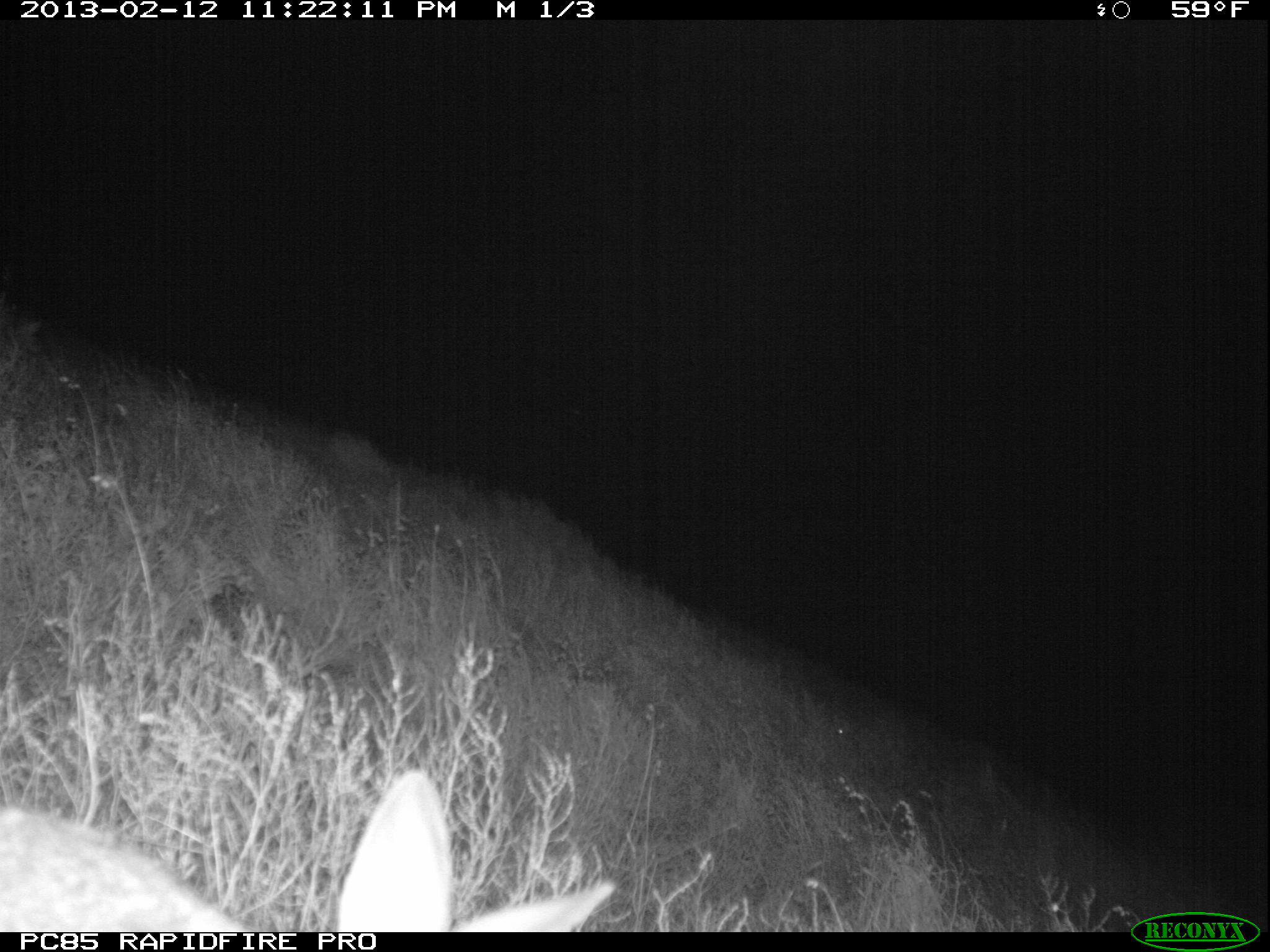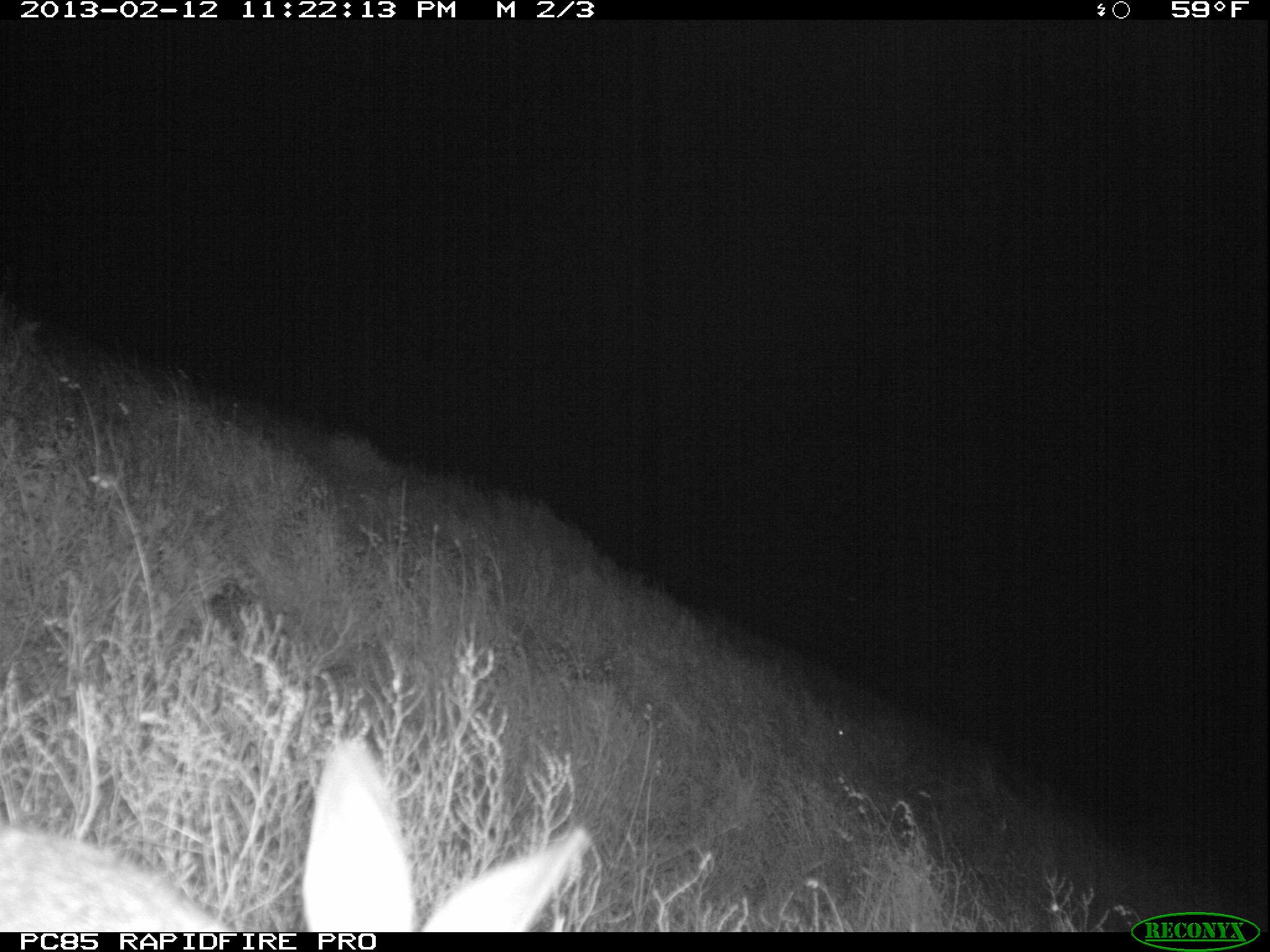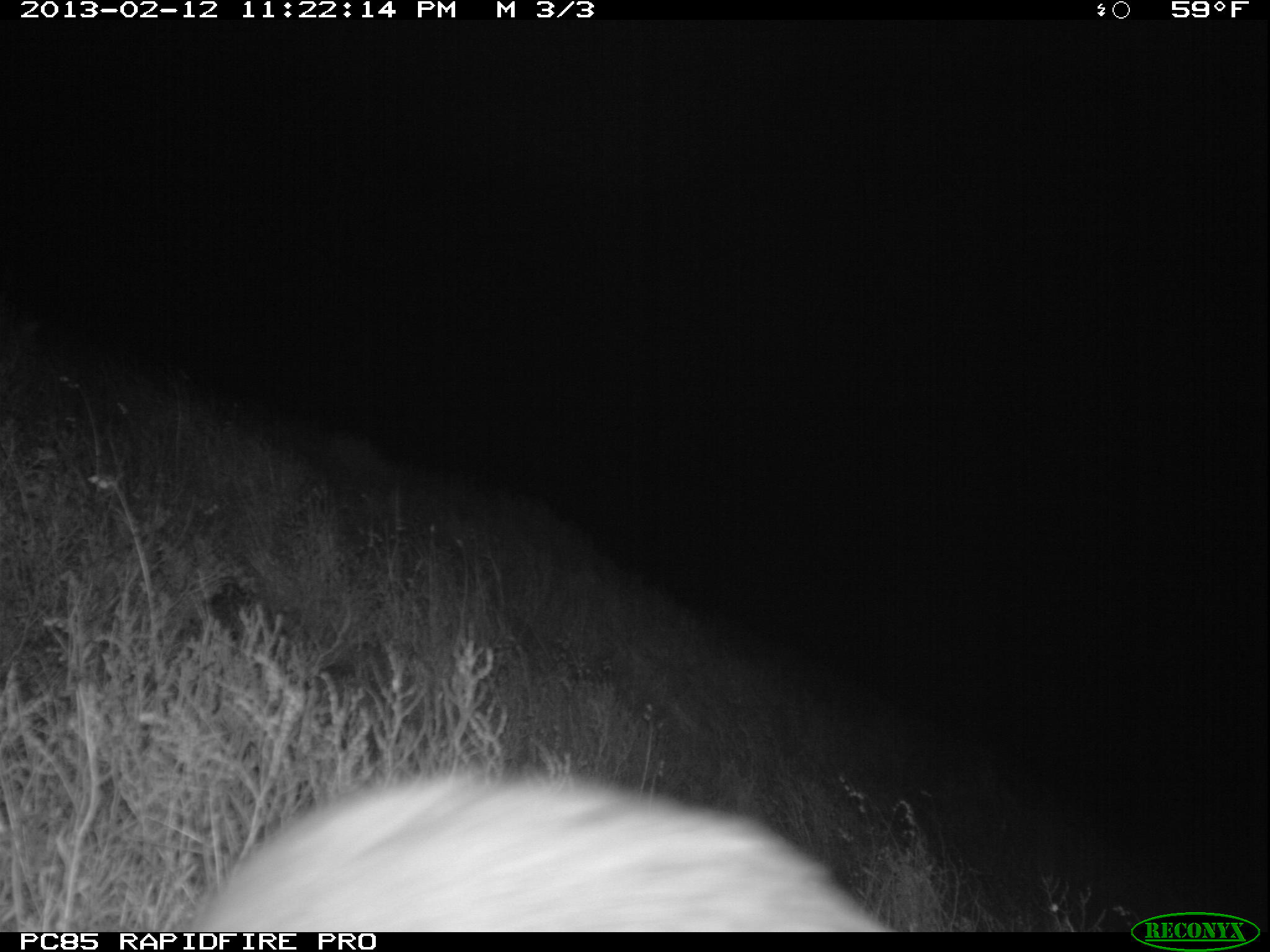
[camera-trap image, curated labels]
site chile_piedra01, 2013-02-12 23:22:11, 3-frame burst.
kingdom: Animalia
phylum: Chordata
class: Mammalia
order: Lagomorpha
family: Leporidae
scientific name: Leporidae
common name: rabbits and hares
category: rabbit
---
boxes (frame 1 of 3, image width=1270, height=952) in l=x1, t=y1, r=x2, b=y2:
rabbit: l=0, t=772, r=619, b=931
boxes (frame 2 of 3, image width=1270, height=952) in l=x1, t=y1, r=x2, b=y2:
rabbit: l=19, t=733, r=583, b=932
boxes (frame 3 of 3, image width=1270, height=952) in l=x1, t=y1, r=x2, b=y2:
rabbit: l=173, t=769, r=894, b=934